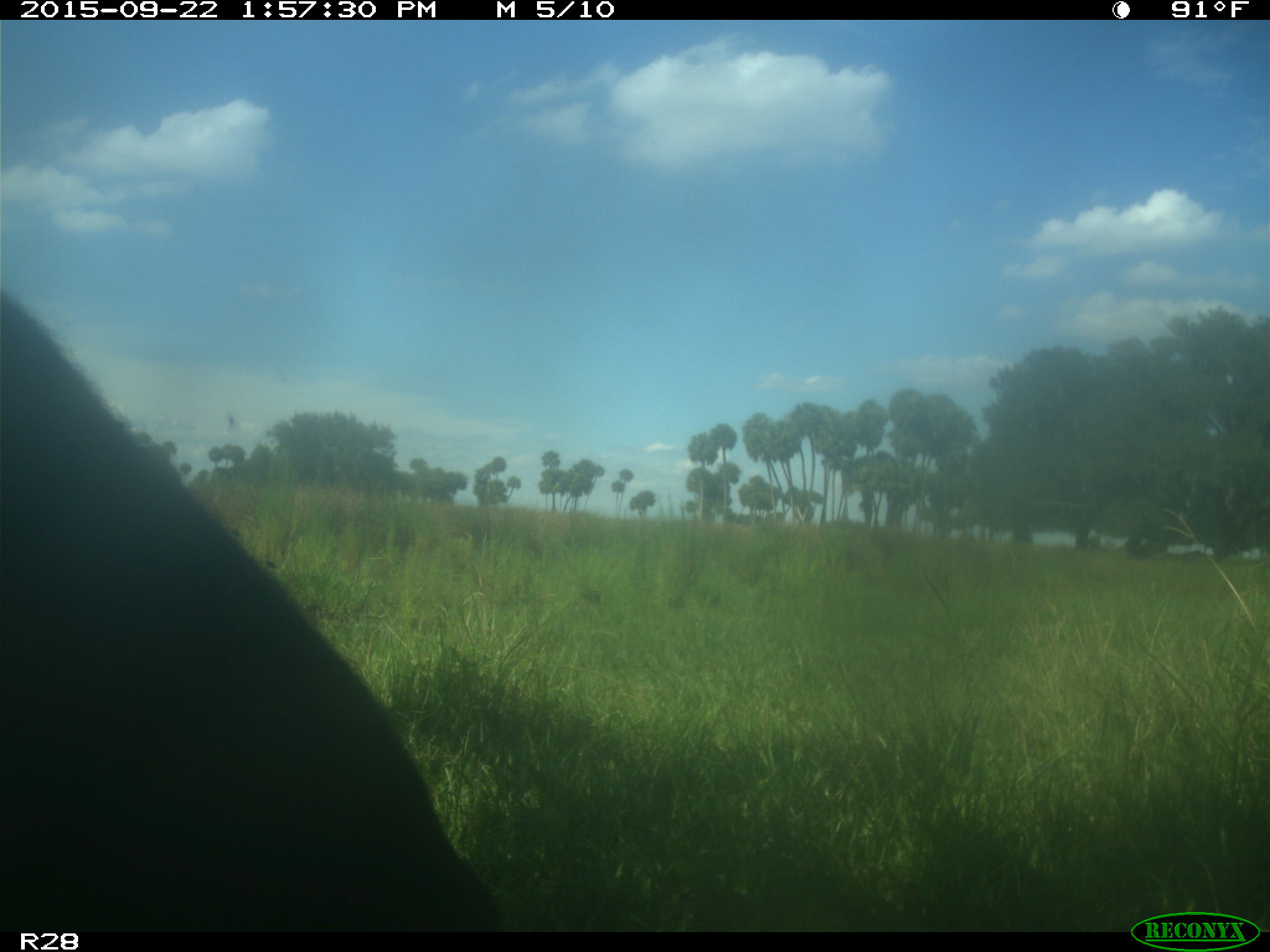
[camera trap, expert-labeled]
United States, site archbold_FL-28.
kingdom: Animalia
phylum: Chordata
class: Mammalia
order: Artiodactyla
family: Bovidae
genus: Bos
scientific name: Bos taurus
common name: domestic cow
Bos taurus (domestic cow).